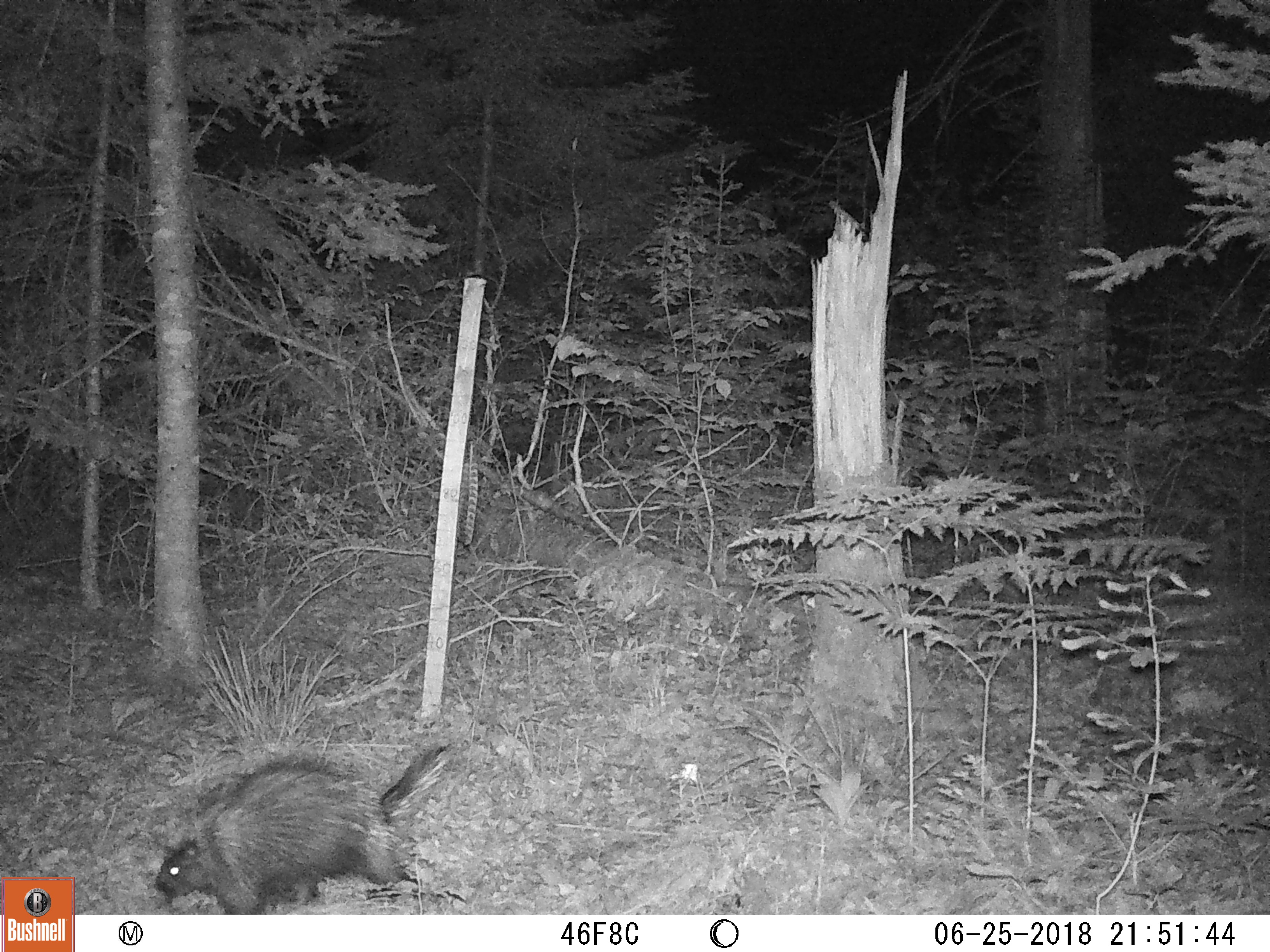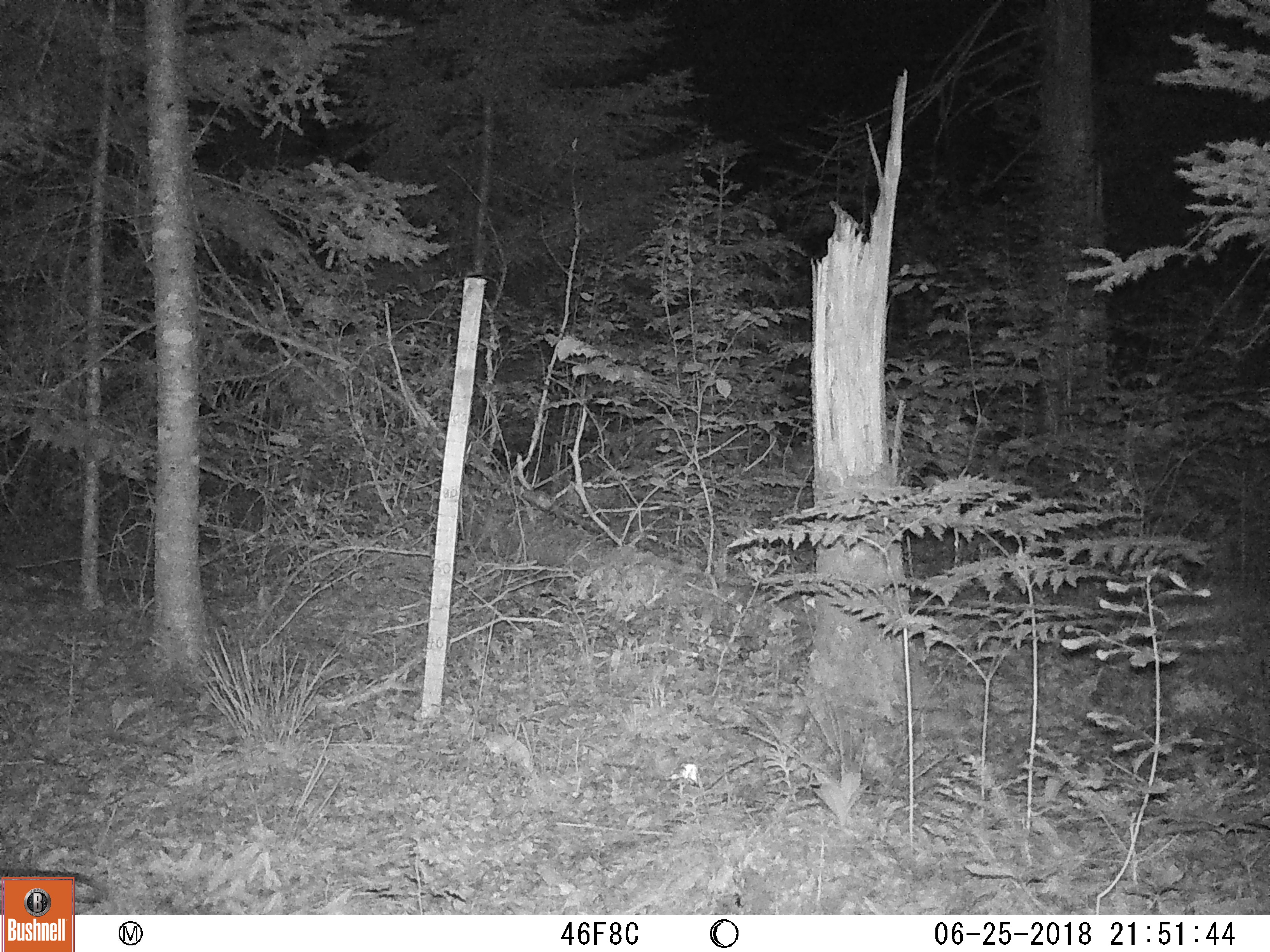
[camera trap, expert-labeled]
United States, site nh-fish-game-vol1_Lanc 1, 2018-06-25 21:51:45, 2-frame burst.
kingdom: Animalia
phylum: Chordata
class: Mammalia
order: Rodentia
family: Erethizontidae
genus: Erethizon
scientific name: Erethizon dorsatum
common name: porcupine